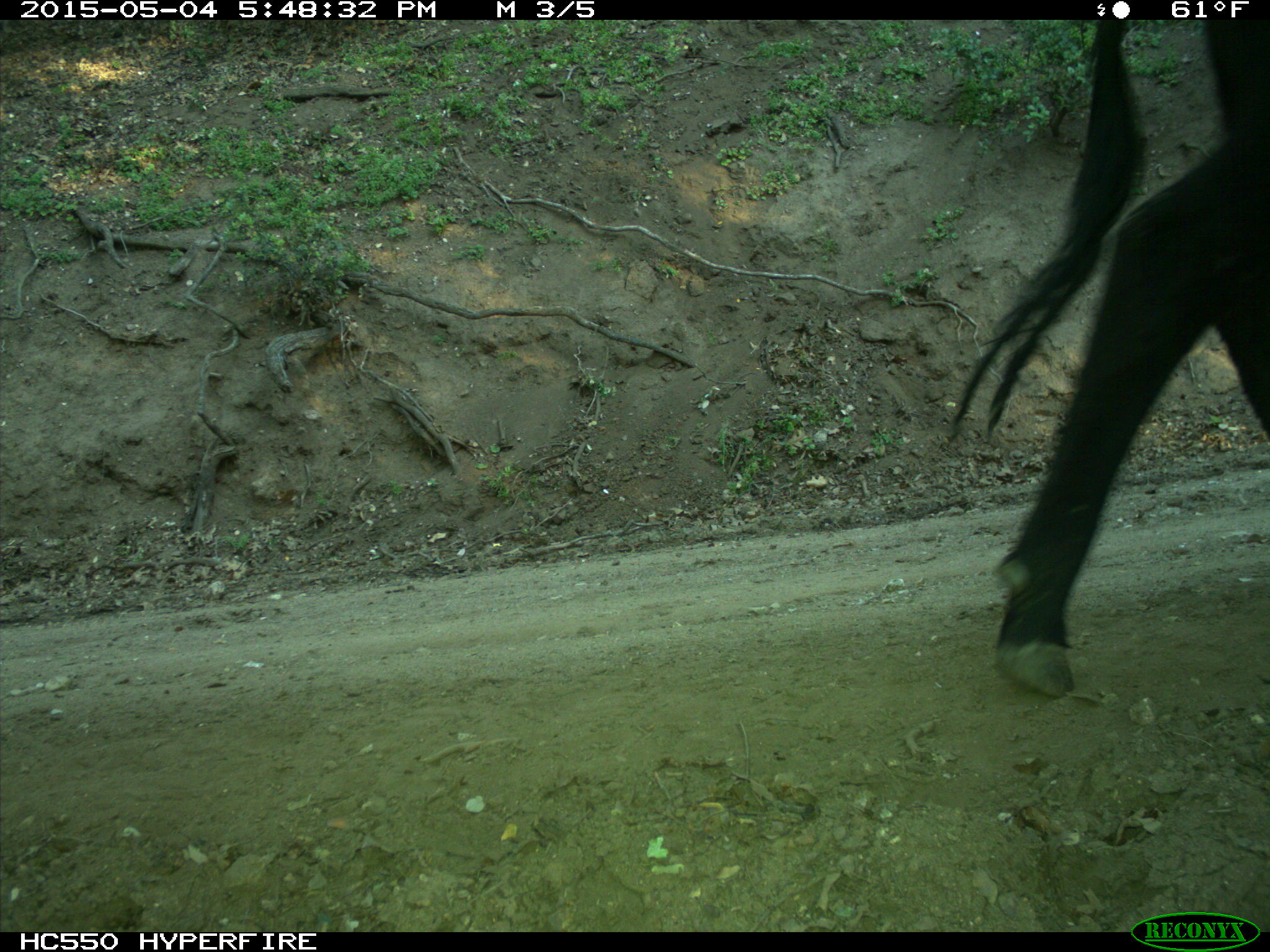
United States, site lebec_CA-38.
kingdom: Animalia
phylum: Chordata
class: Mammalia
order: Artiodactyla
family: Bovidae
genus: Bos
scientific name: Bos taurus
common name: domestic cow